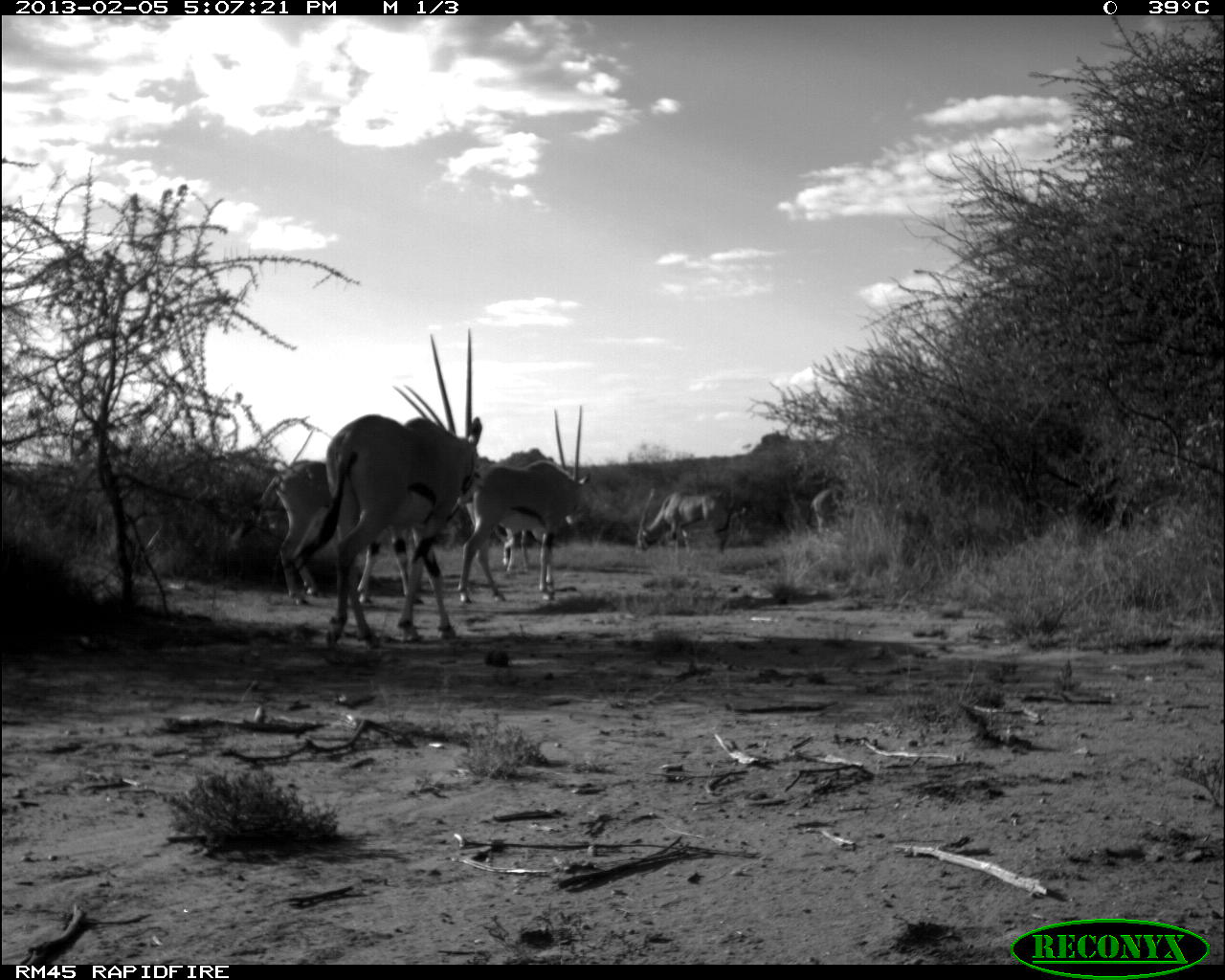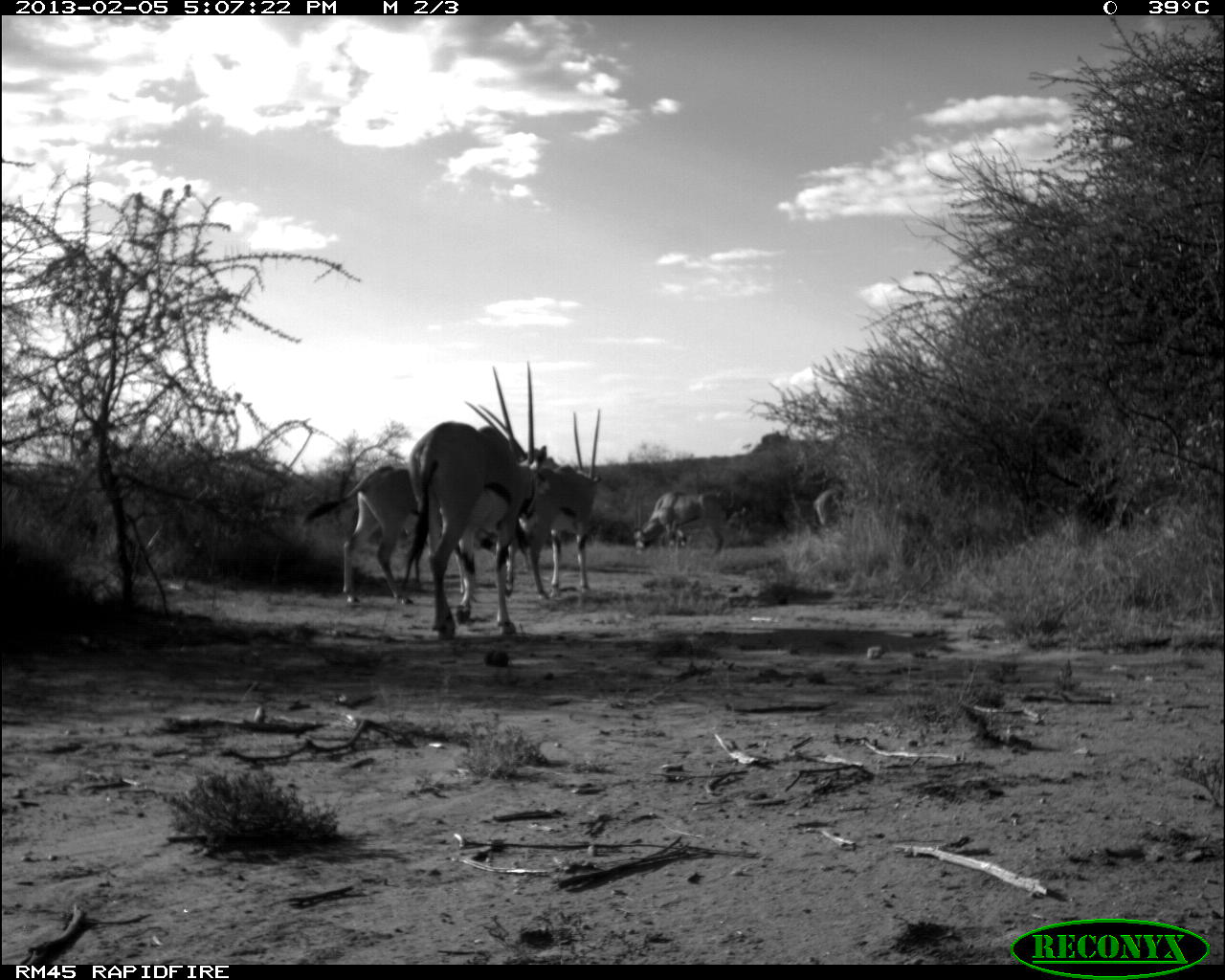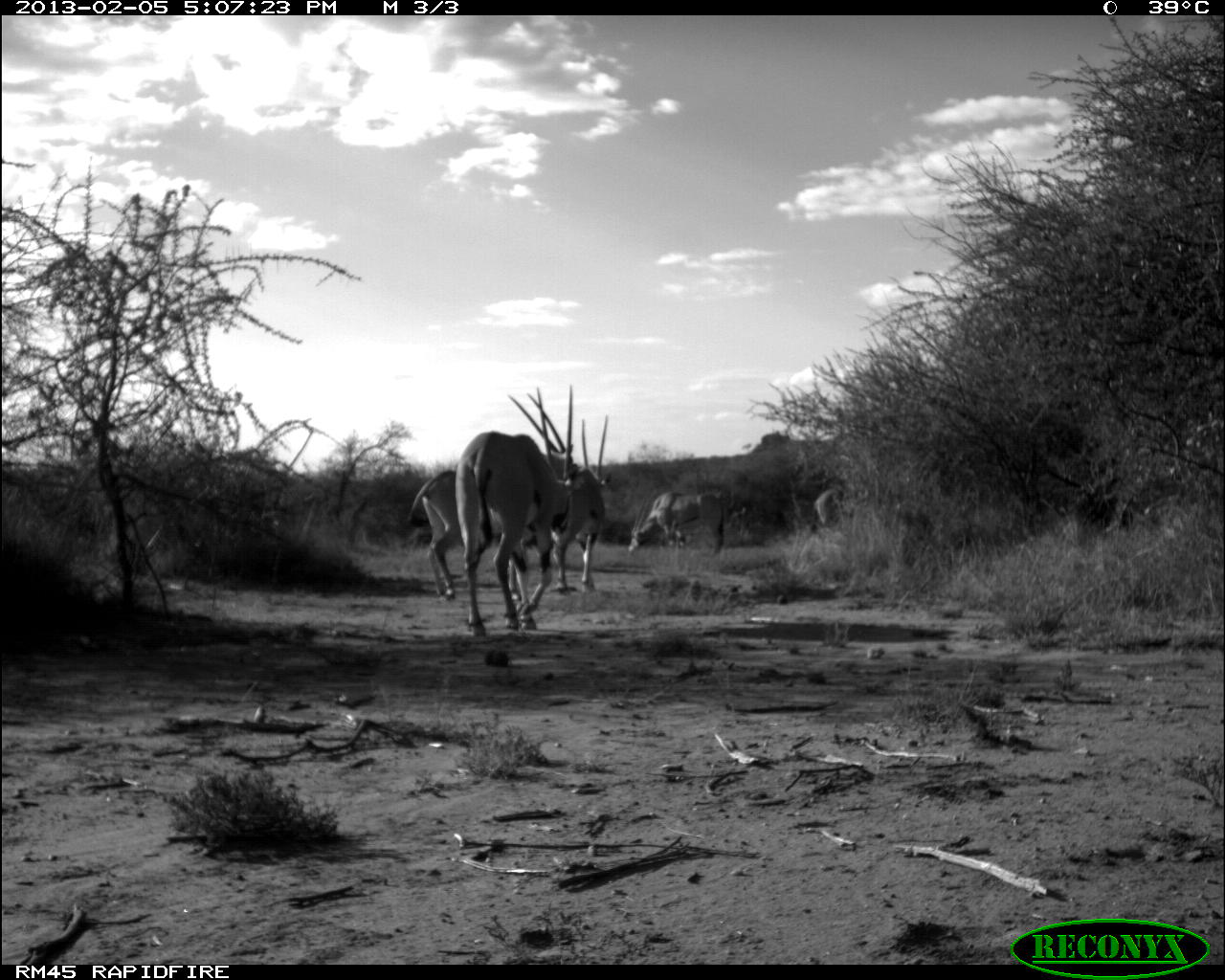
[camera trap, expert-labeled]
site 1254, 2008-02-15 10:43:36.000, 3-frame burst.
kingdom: Animalia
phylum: Chordata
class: Mammalia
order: Artiodactyla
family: Bovidae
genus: Aepyceros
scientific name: Aepyceros melampus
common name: impala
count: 4